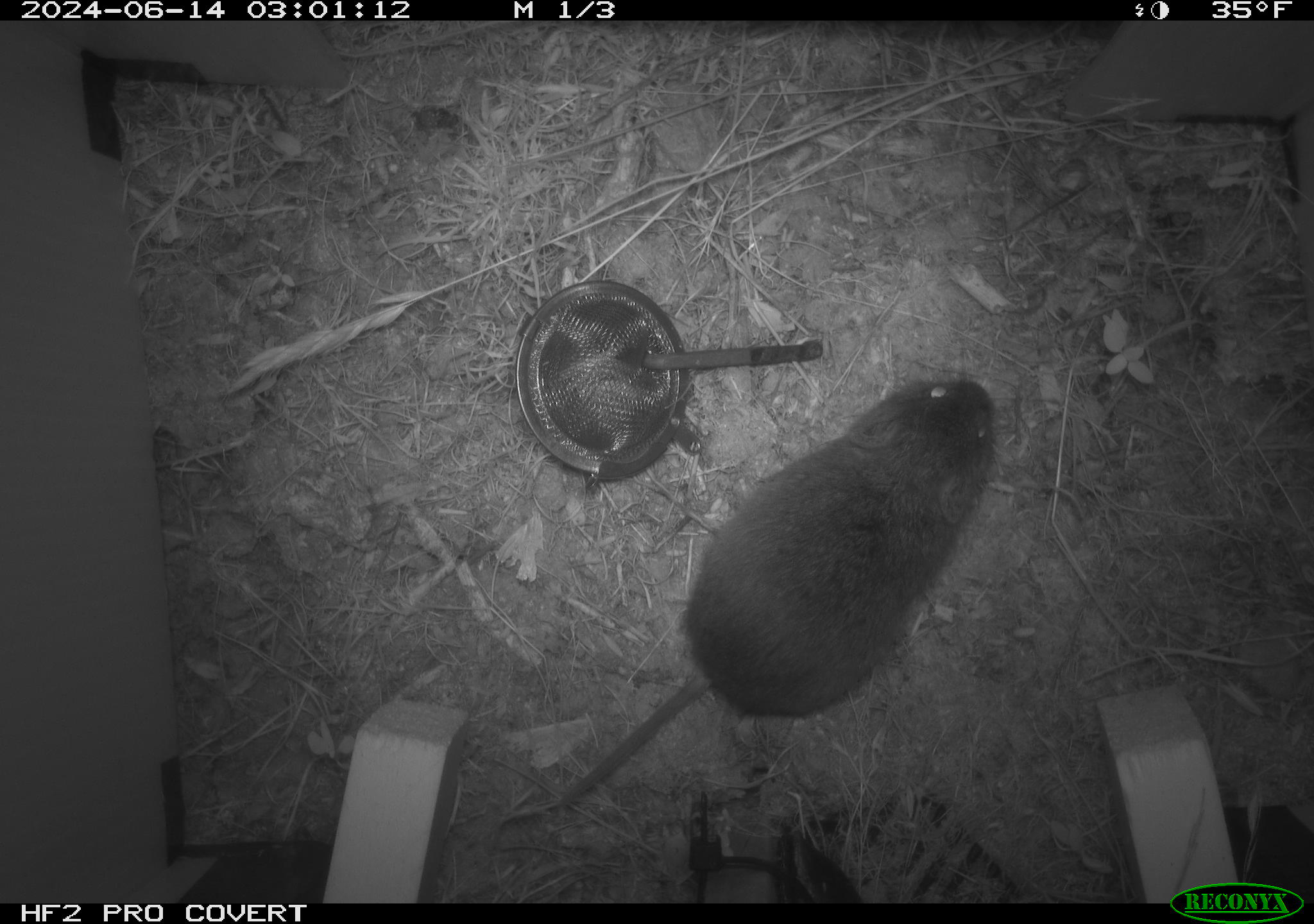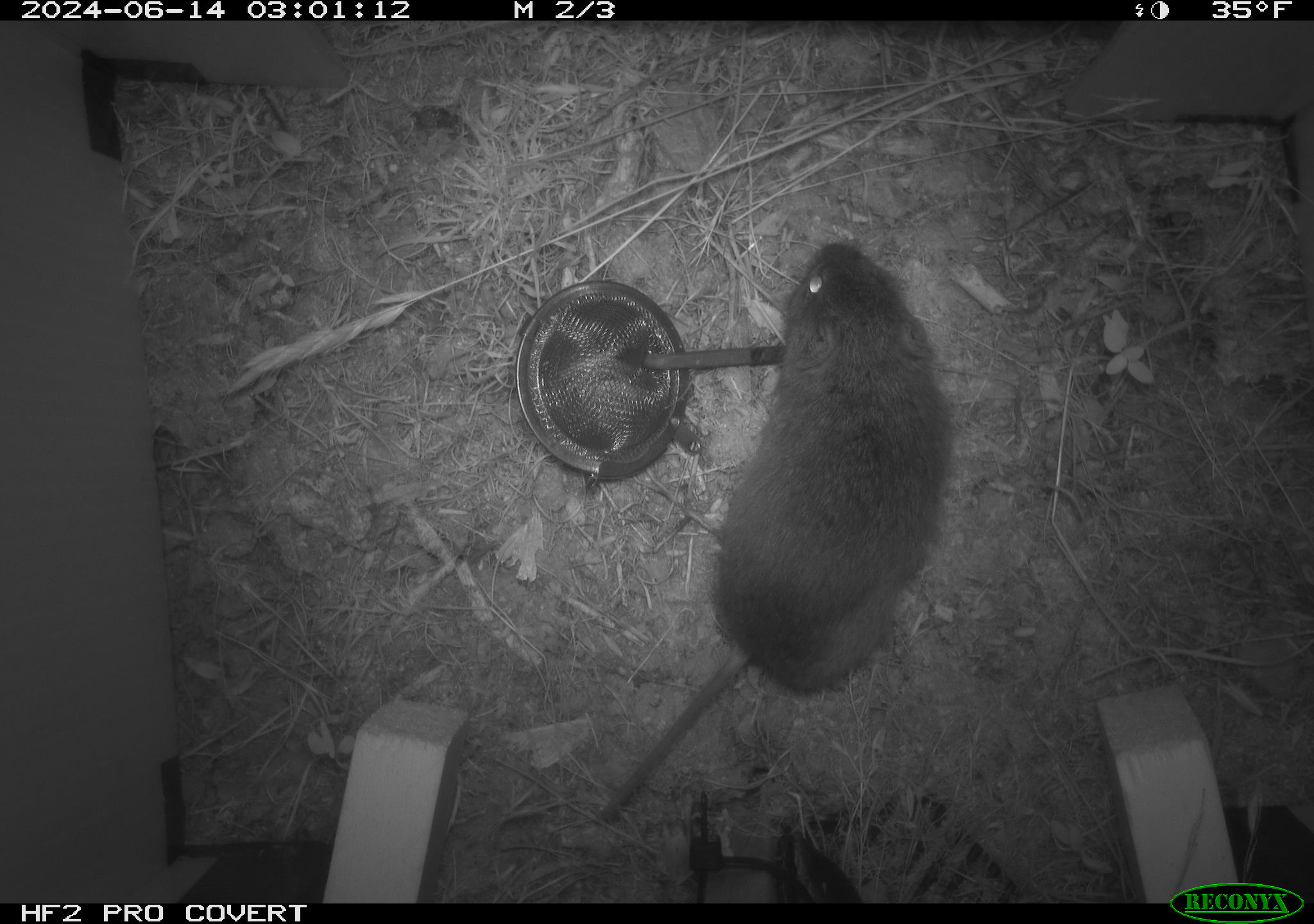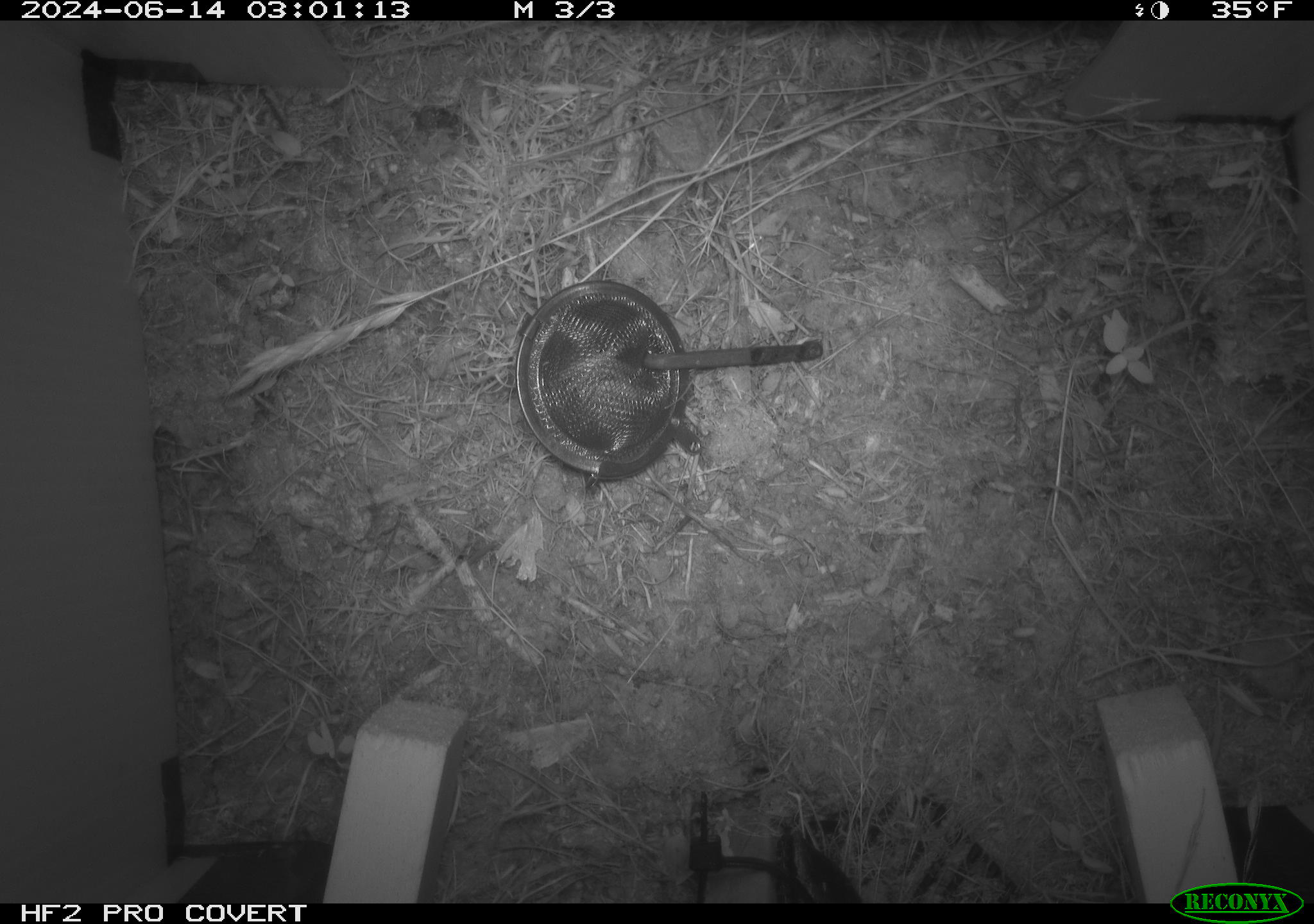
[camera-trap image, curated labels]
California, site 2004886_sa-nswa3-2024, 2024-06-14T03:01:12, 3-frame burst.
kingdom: Animalia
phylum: Chordata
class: Mammalia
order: Rodentia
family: Cricetidae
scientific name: Arvicolinae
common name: voles, lemmings, and muskrats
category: arvicolinae subfamily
Arvicolinae subfamily (voles, lemmings, and muskrats) (Arvicolinae).